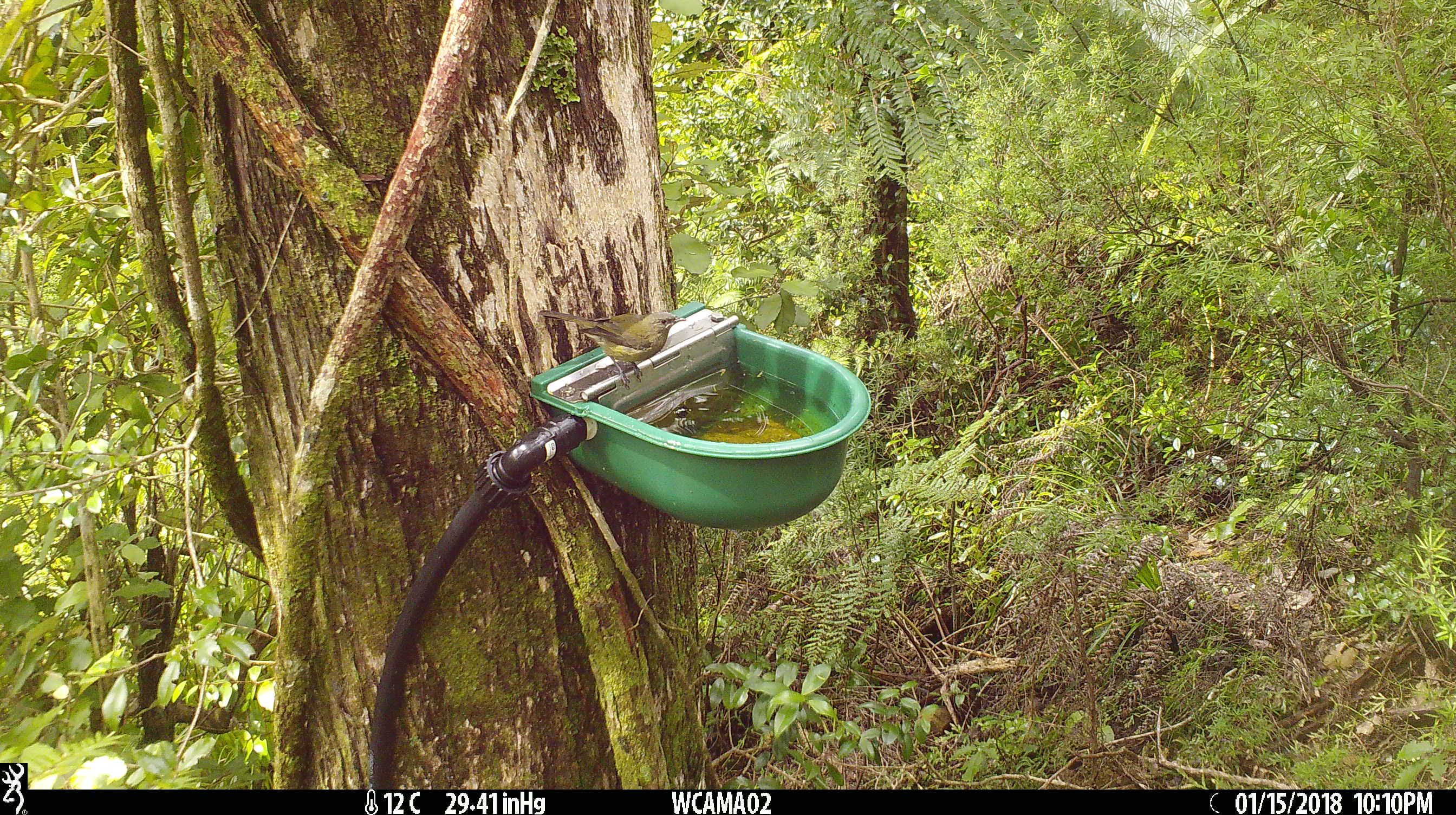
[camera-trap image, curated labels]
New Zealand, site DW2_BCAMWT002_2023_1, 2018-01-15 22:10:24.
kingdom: Animalia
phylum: Chordata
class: Aves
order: Passeriformes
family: Meliphagidae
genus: Anthornis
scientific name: Anthornis melanura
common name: new zealand bellbird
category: bellbird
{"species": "bellbird (new zealand bellbird) (Anthornis melanura)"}